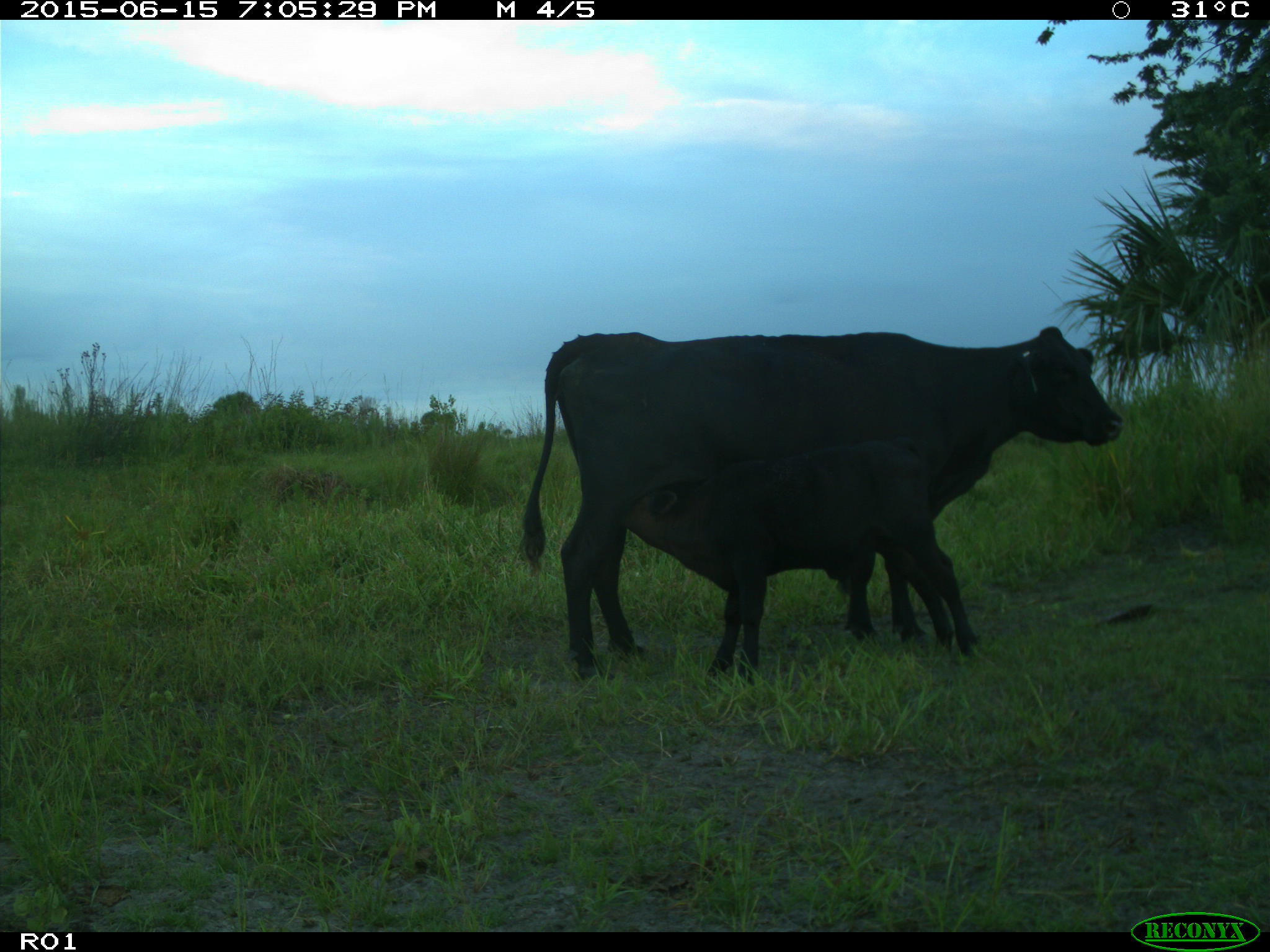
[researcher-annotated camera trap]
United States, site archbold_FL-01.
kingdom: Animalia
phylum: Chordata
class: Mammalia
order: Artiodactyla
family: Bovidae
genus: Bos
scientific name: Bos taurus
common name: domestic cow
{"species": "Bos taurus (domestic cow)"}